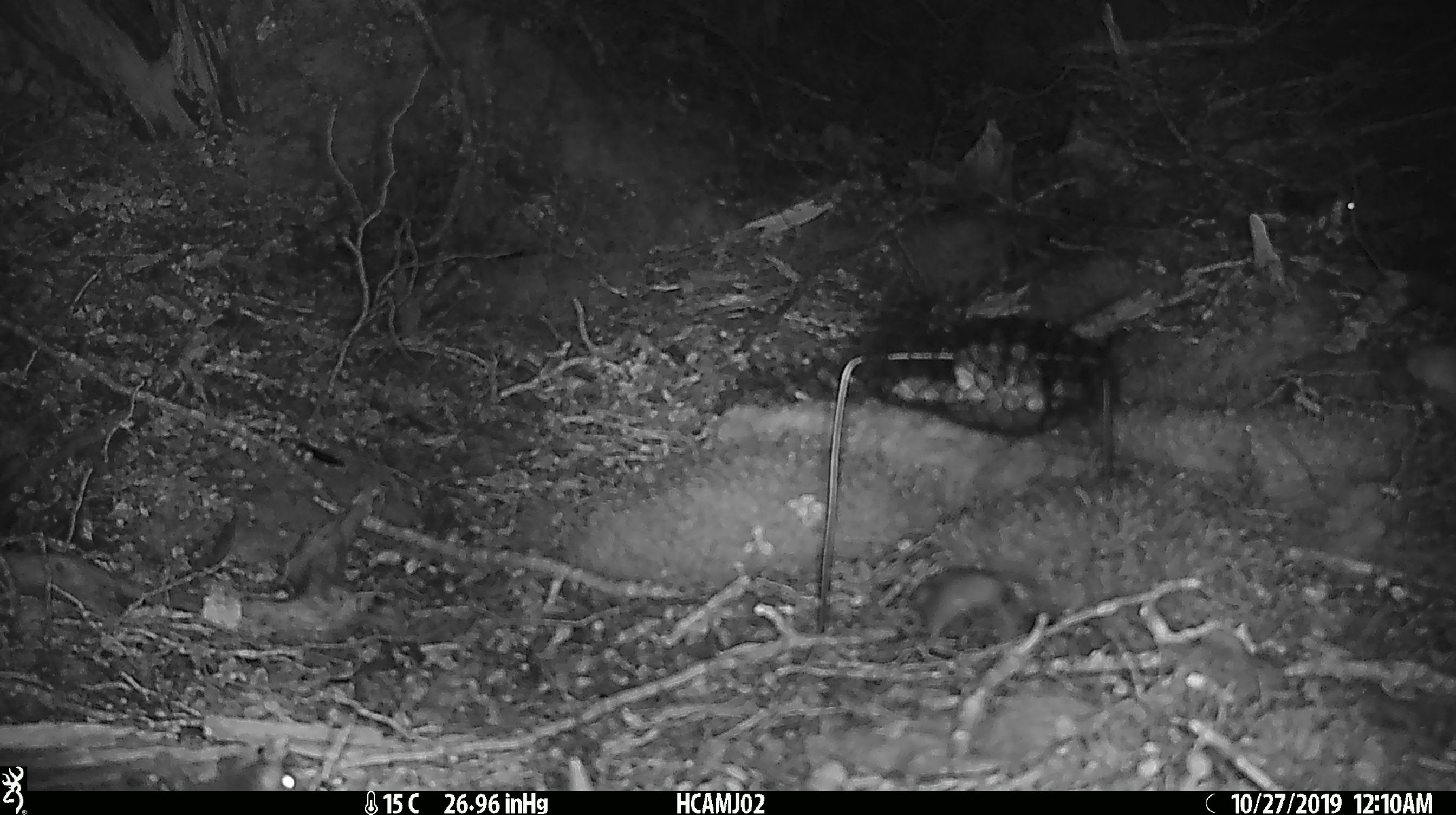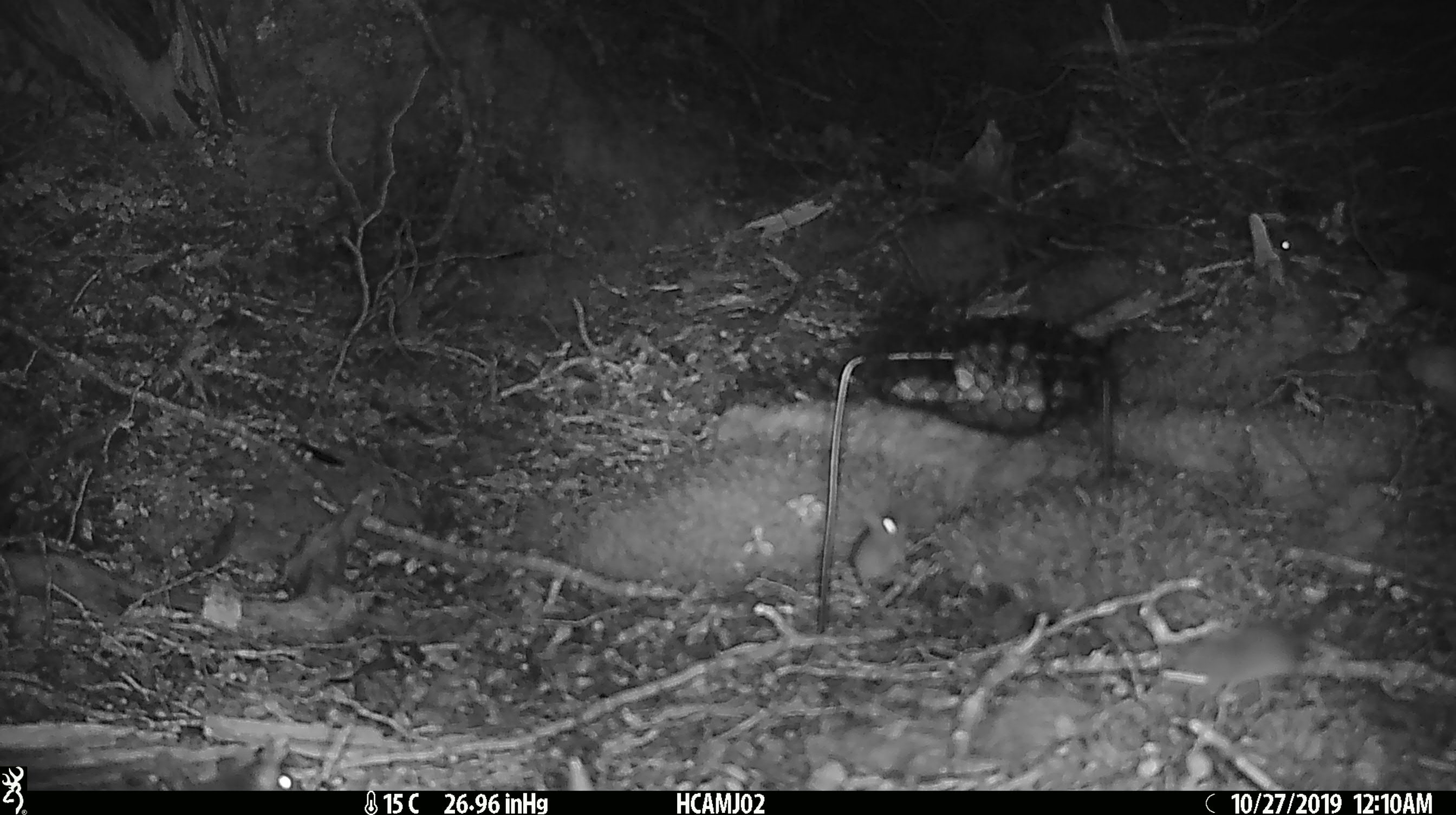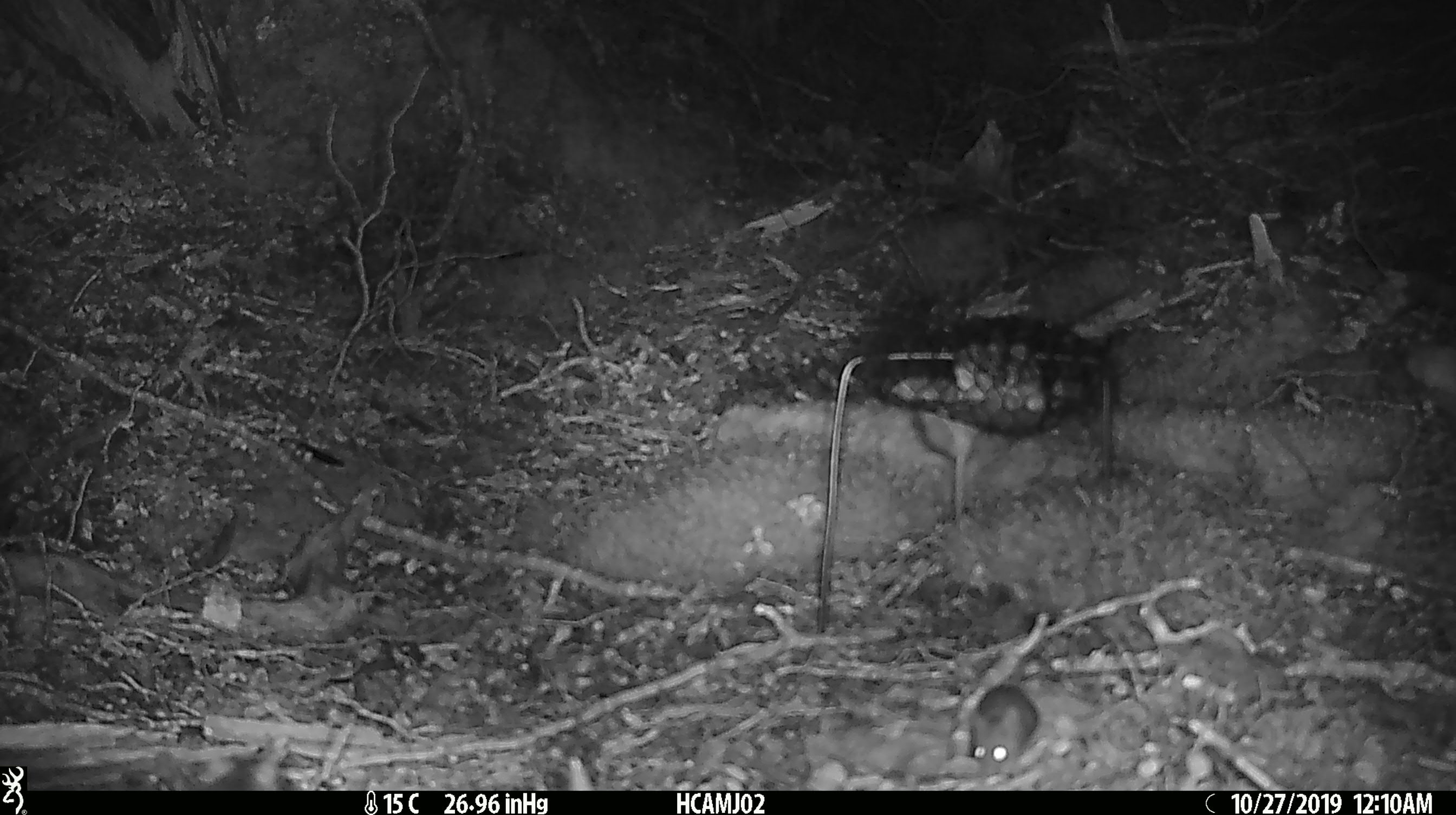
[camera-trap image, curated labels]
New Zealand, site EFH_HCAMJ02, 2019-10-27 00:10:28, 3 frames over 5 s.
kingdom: Animalia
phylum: Chordata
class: Mammalia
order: Rodentia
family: Muridae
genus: Mus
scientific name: Mus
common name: mouse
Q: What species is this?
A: Mouse (Mus).